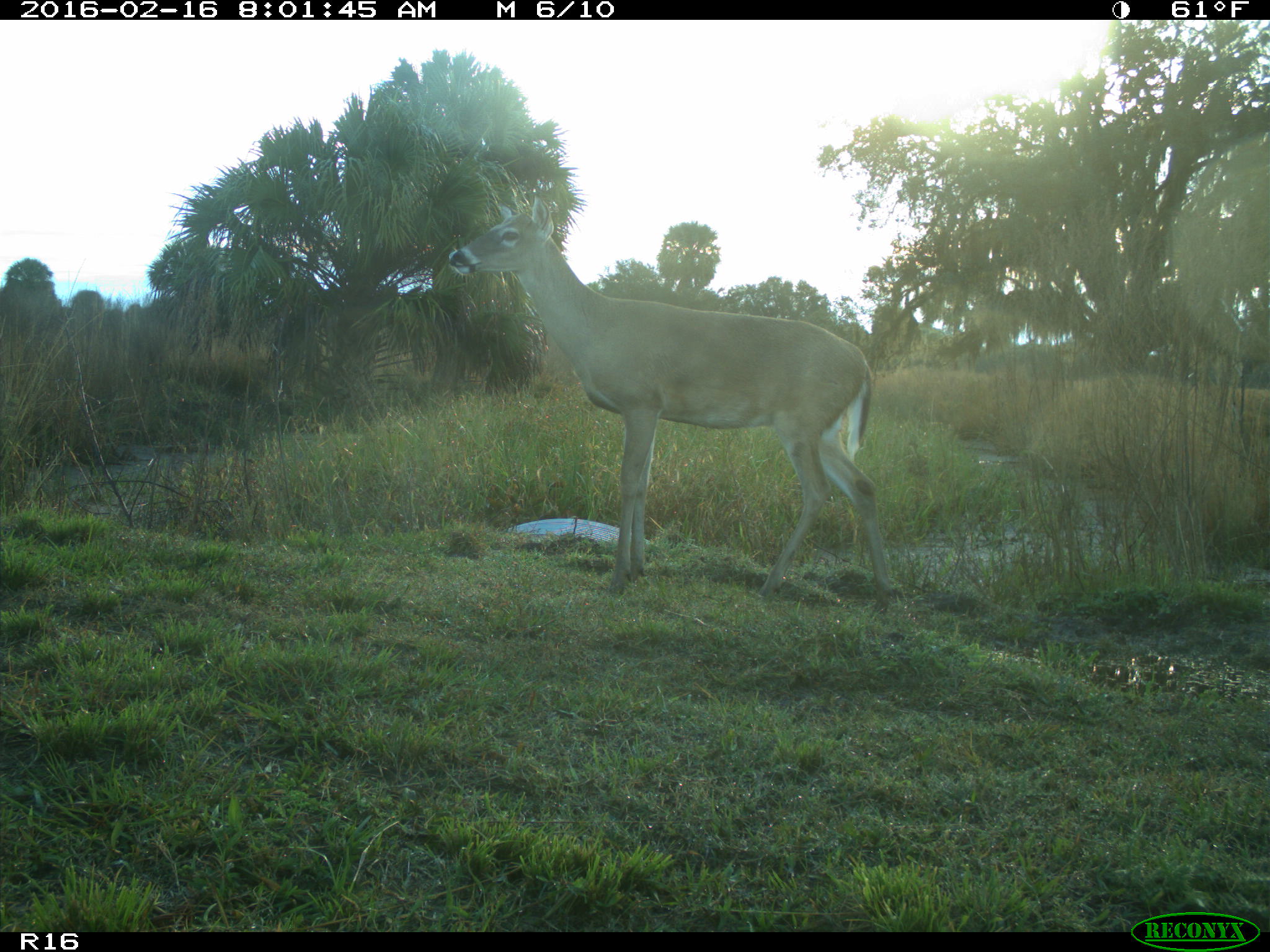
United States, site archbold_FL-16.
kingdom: Animalia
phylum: Chordata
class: Mammalia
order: Artiodactyla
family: Cervidae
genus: Odocoileus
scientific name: Odocoileus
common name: deer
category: unidentified deer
Unidentified deer (deer) (Odocoileus).